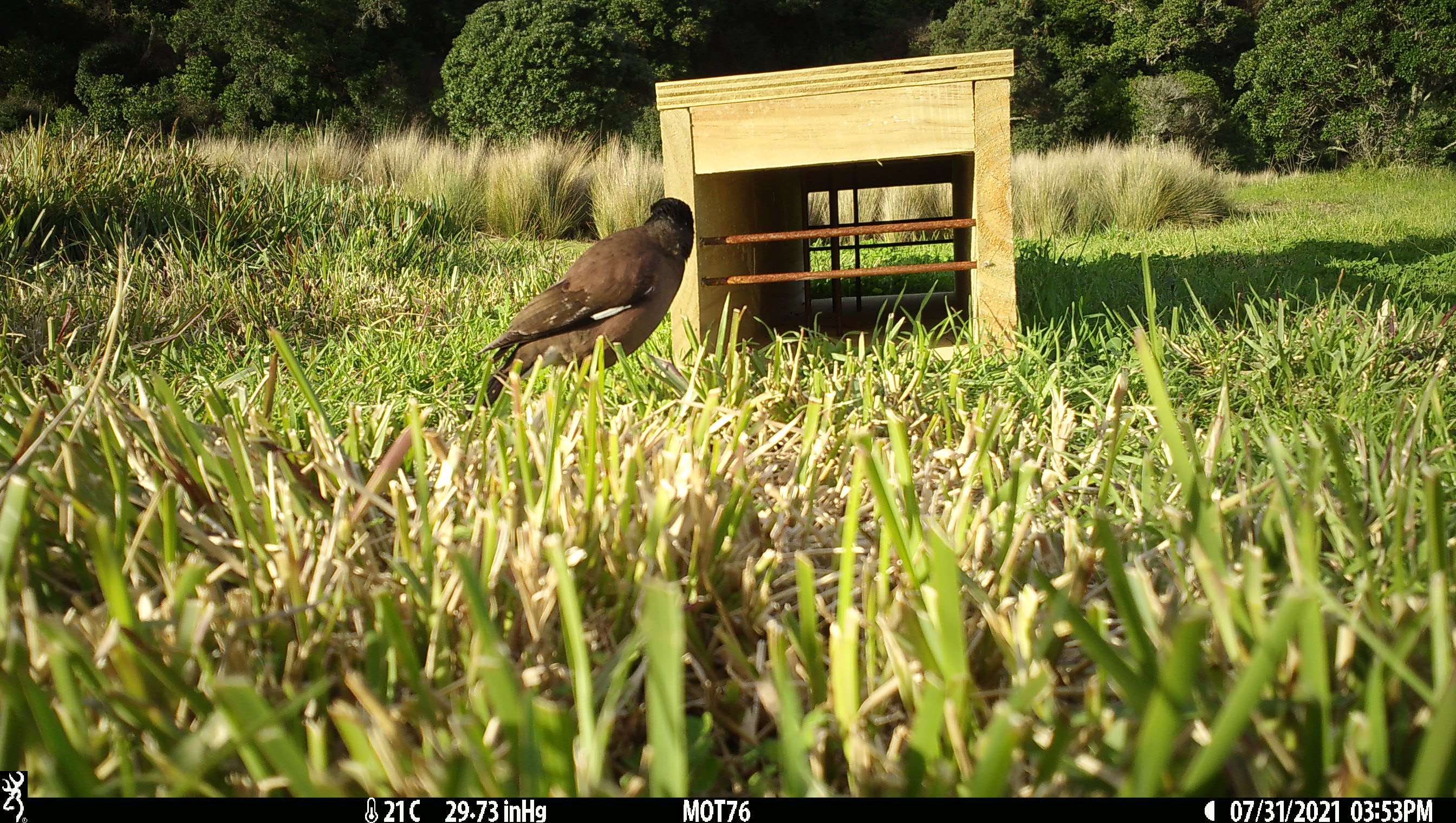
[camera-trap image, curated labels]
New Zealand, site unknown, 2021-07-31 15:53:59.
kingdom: Animalia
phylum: Chordata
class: Aves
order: Passeriformes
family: Sturnidae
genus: Acridotheres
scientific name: Acridotheres tristis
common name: common myna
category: myna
Myna (common myna) (Acridotheres tristis).